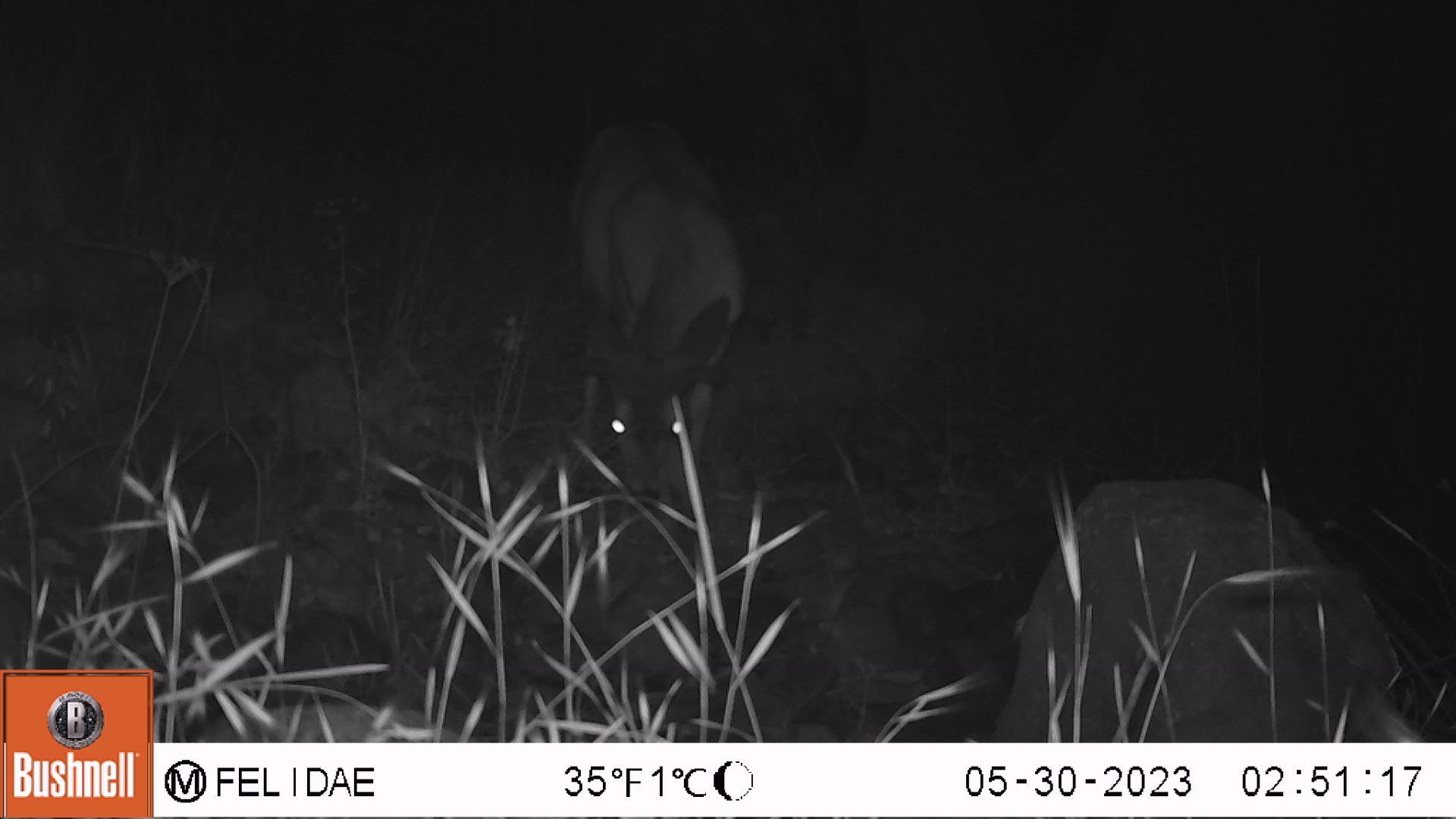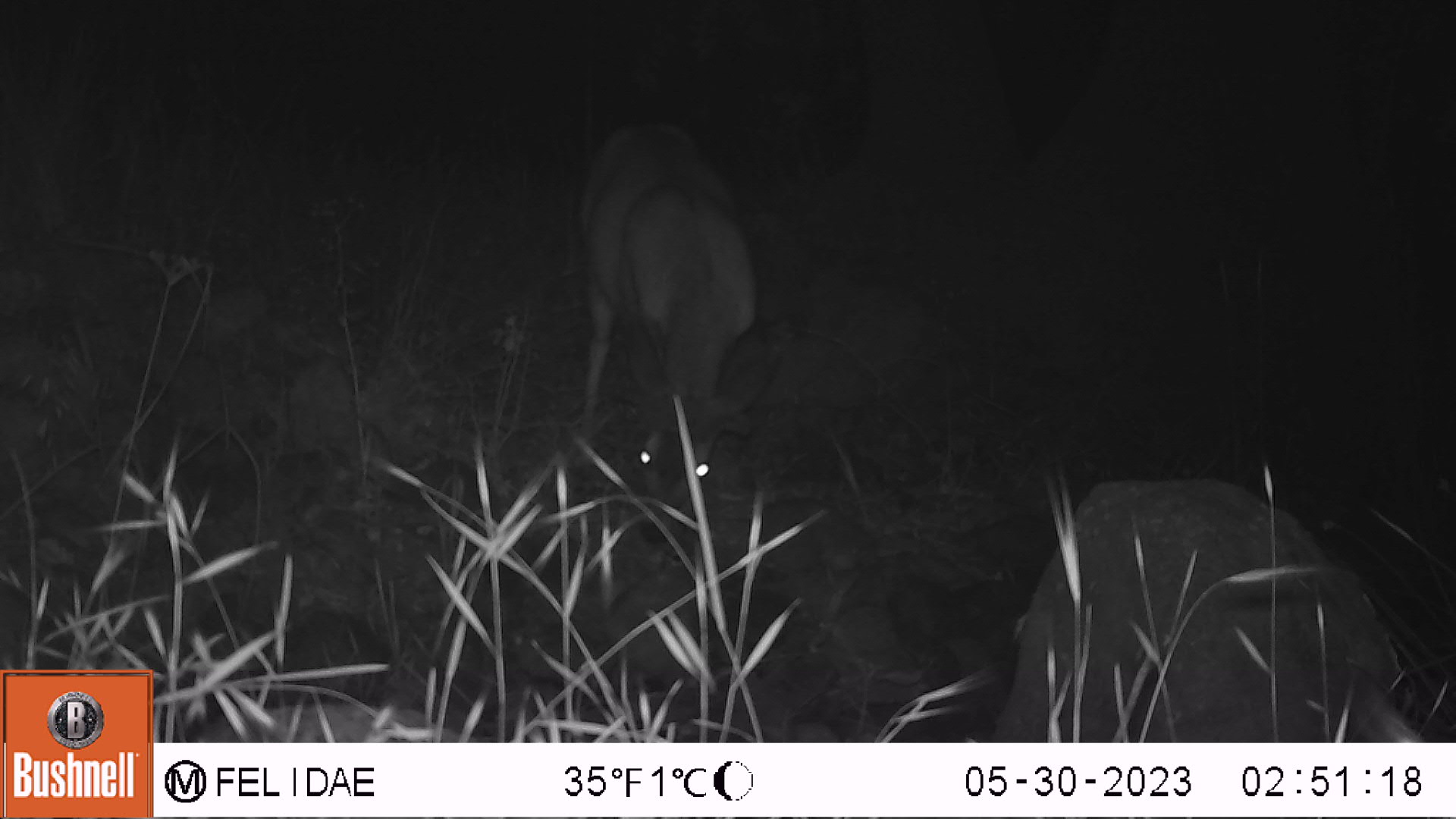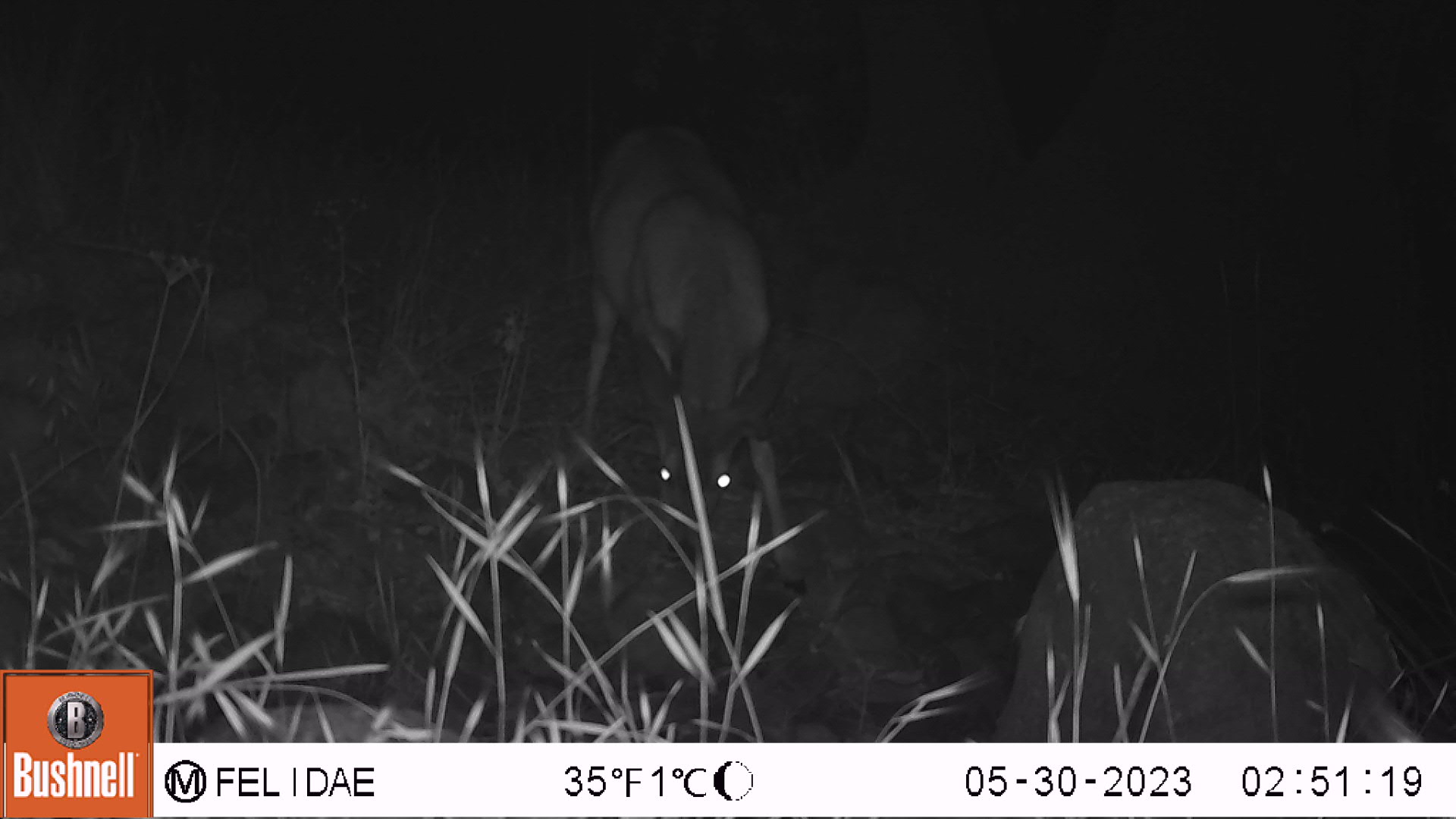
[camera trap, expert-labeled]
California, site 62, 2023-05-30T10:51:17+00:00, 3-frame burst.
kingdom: Animalia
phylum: Chordata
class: Mammalia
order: Artiodactyla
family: Cervidae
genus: Odocoileus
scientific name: Odocoileus hemionus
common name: mule deer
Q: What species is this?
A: Mule deer (Odocoileus hemionus).